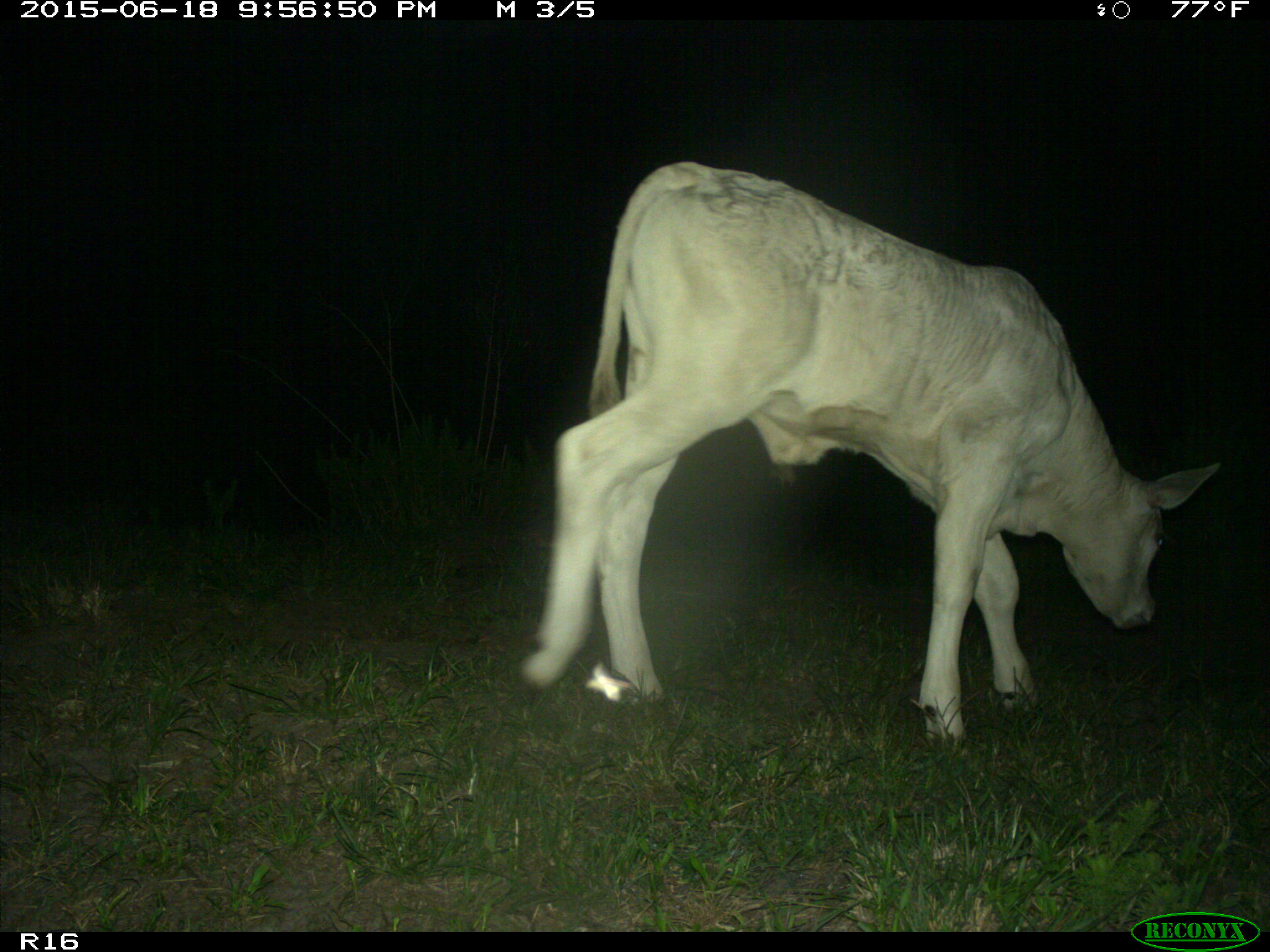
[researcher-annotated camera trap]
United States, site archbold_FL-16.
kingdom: Animalia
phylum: Chordata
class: Mammalia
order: Artiodactyla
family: Bovidae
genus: Bos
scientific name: Bos taurus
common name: domestic cow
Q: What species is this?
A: Bos taurus (domestic cow).